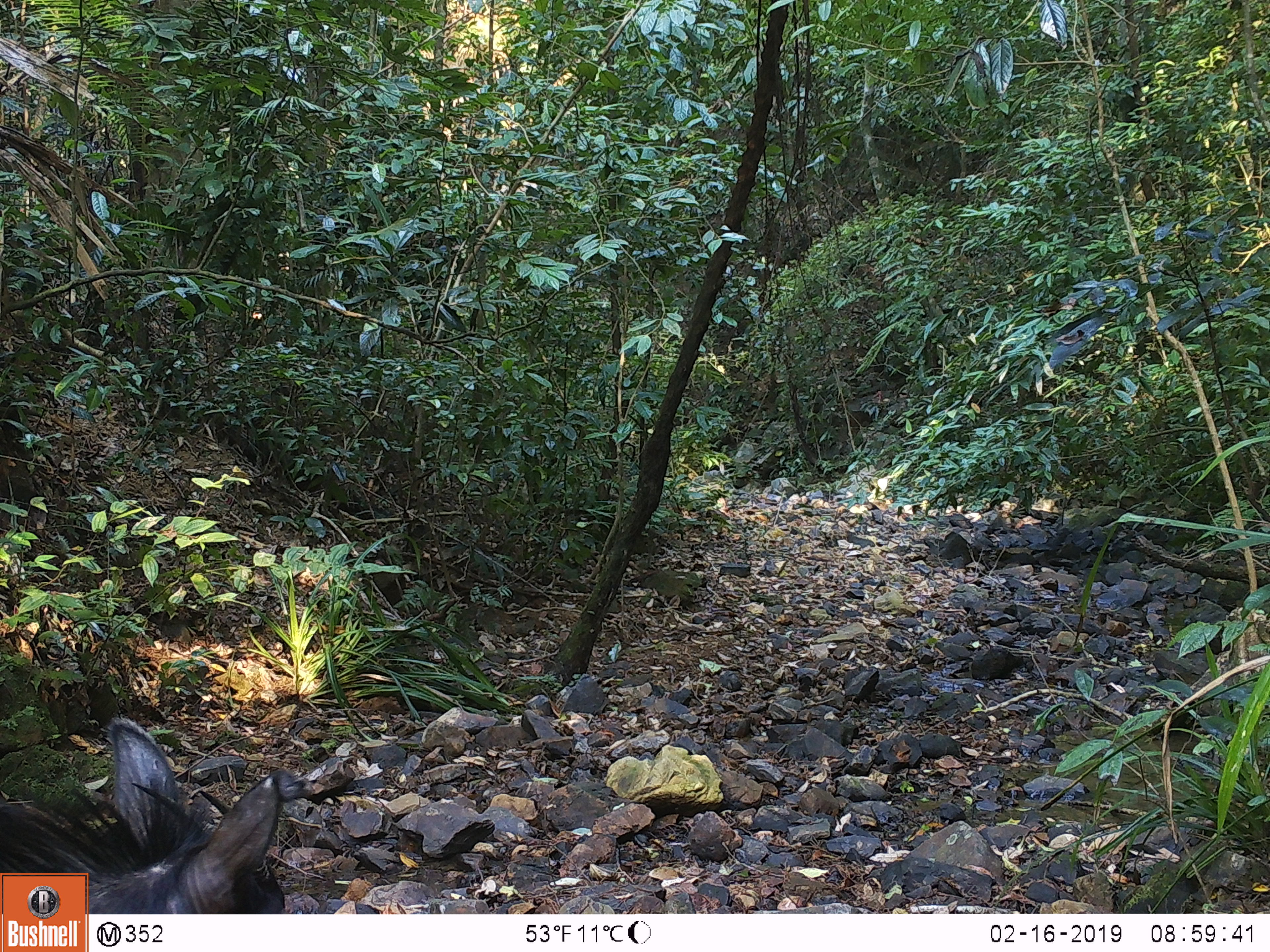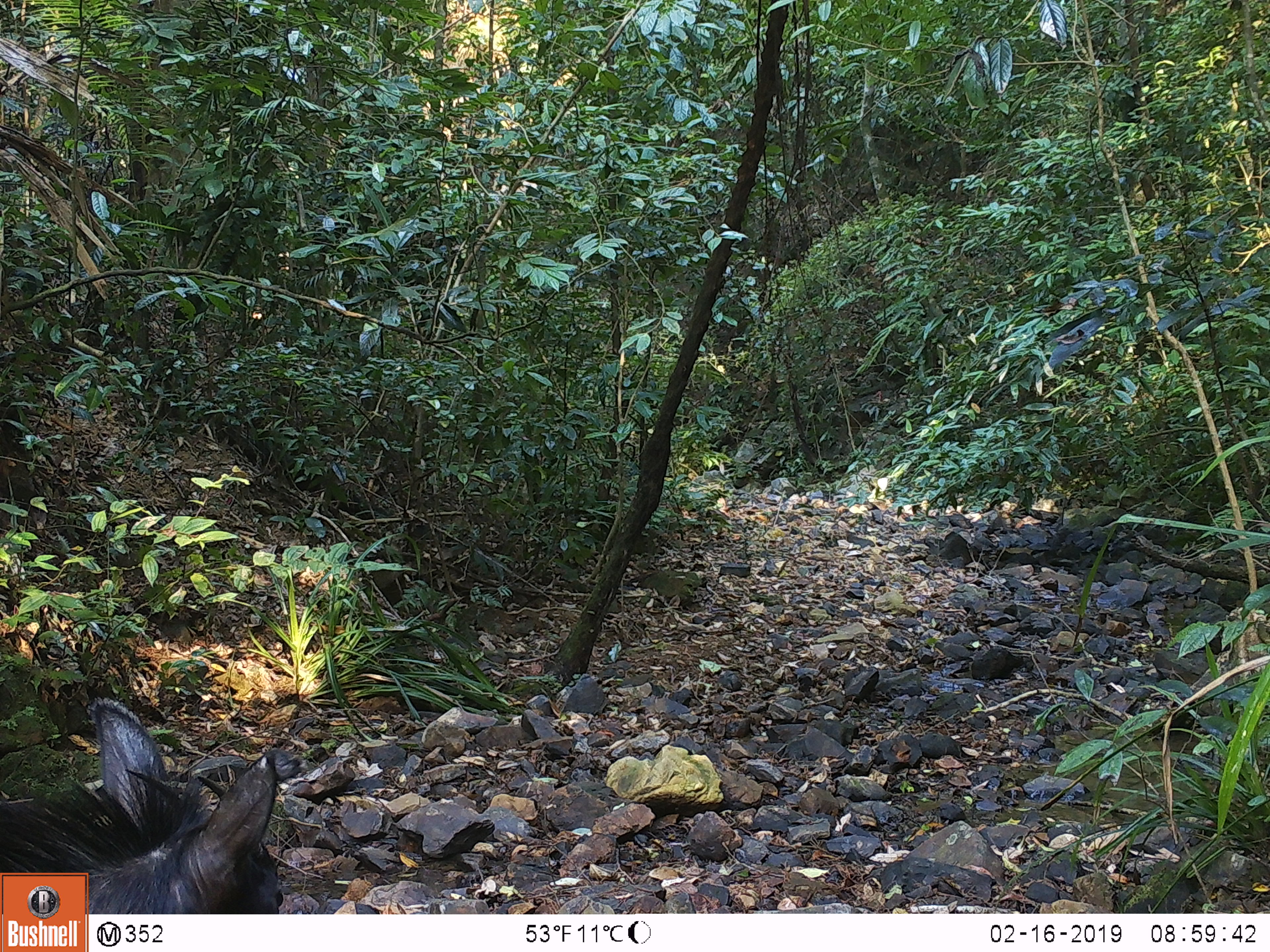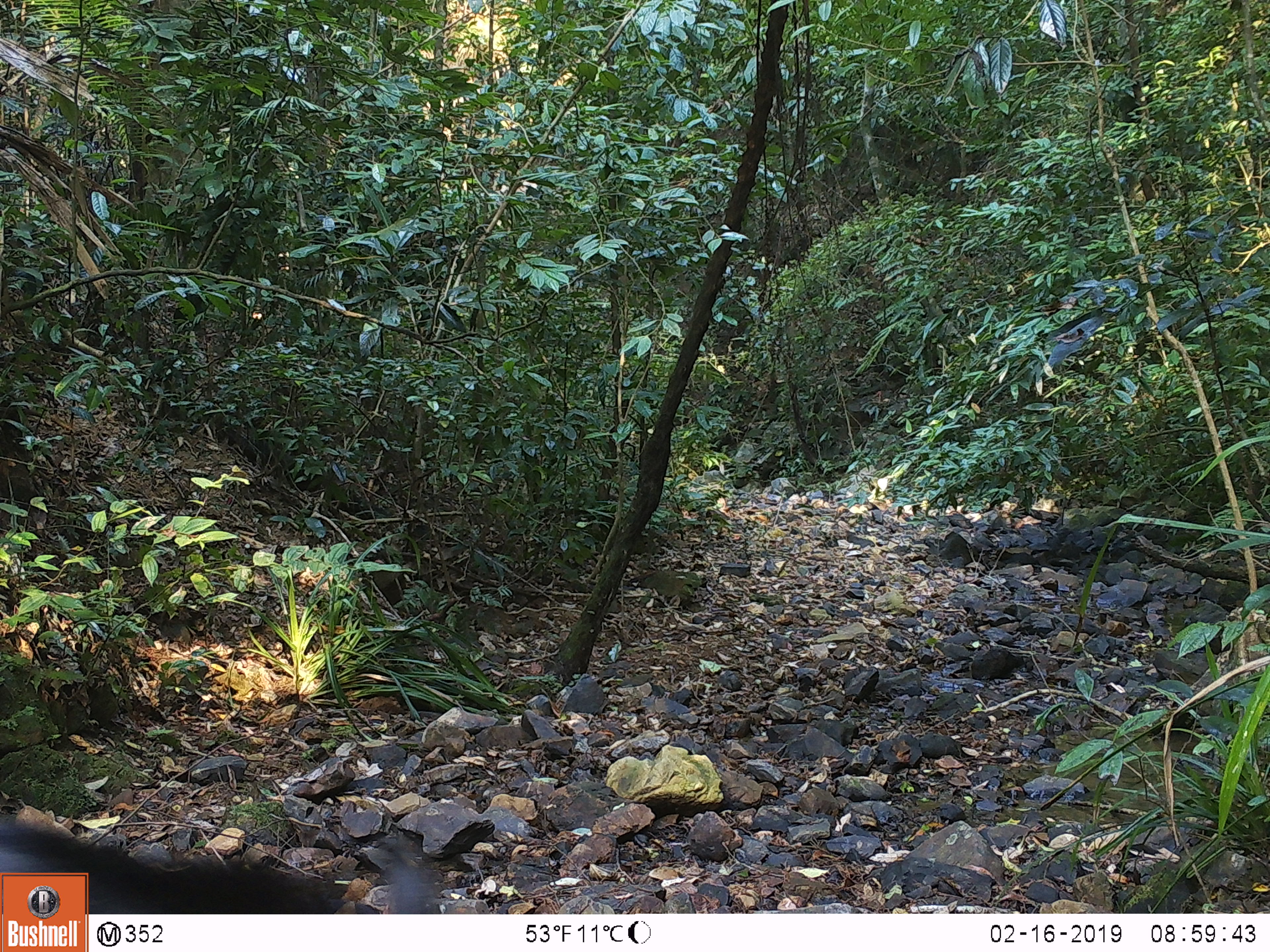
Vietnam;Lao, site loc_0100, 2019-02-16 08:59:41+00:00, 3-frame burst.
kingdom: Animalia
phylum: Chordata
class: Mammalia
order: Artiodactyla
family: Bovidae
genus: Capricornis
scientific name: Capricornis sumatraensis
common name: chinese serow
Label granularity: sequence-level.